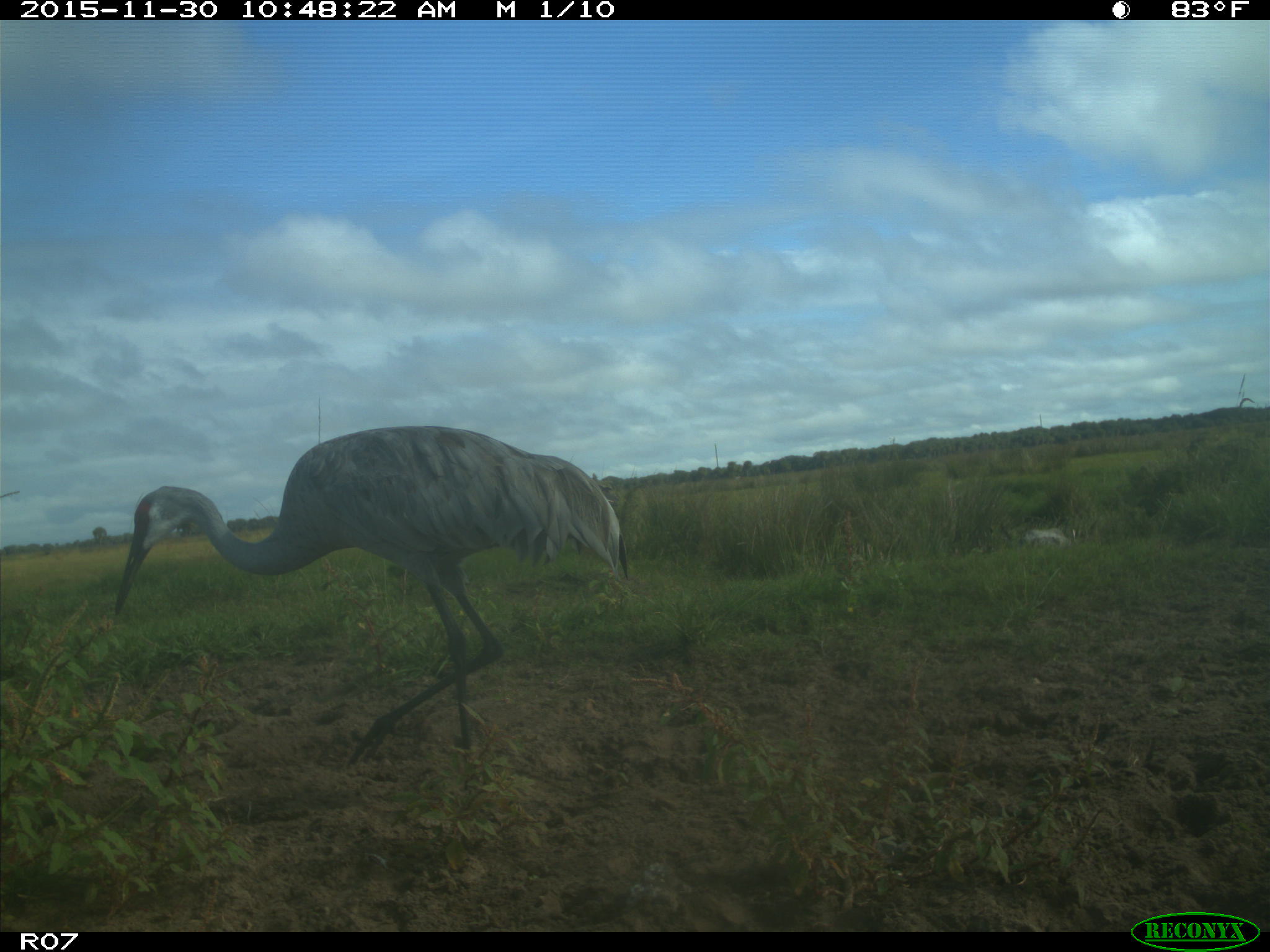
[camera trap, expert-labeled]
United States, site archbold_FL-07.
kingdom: Animalia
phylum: Chordata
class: Aves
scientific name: Aves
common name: birds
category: unidentified bird